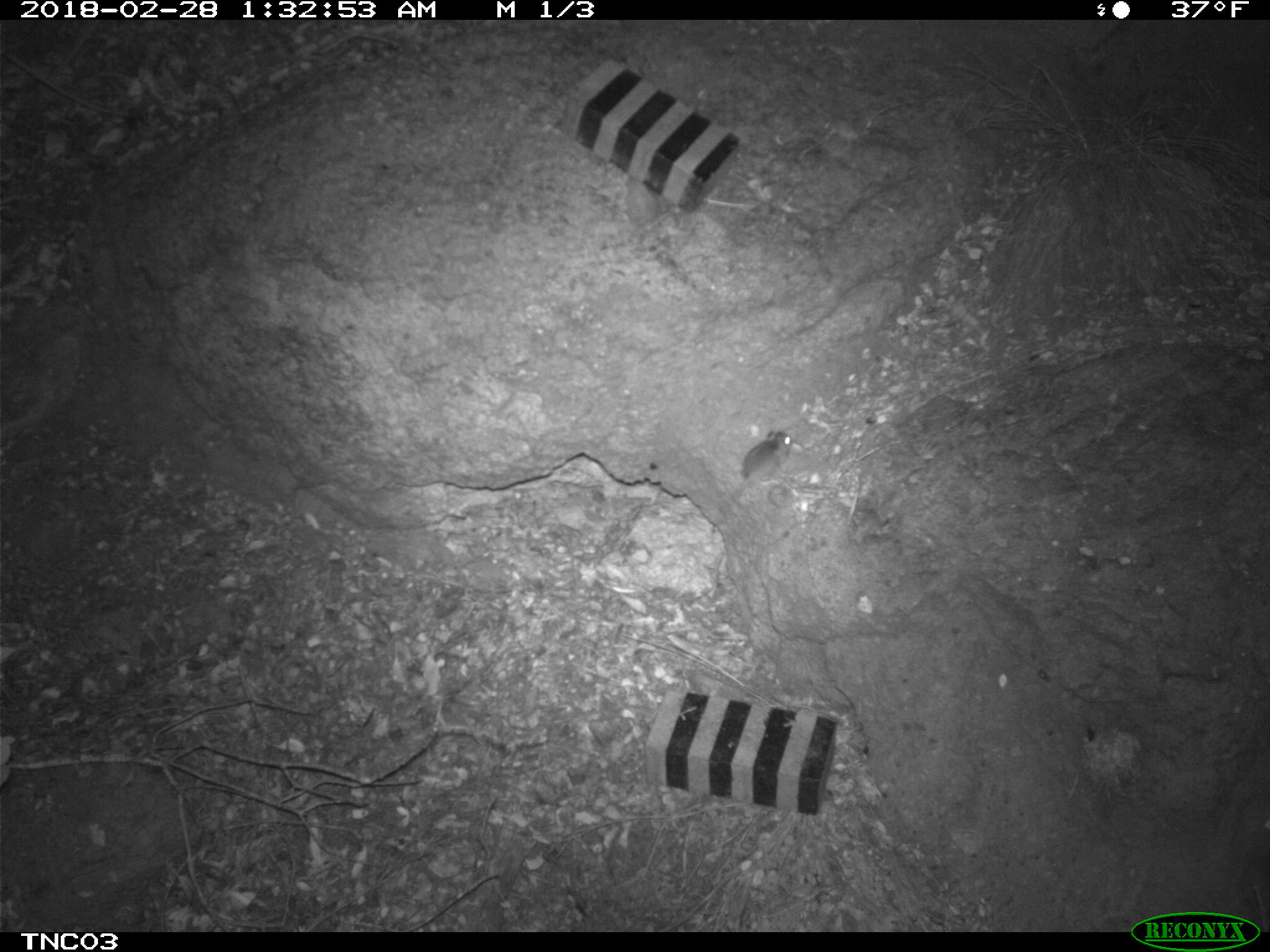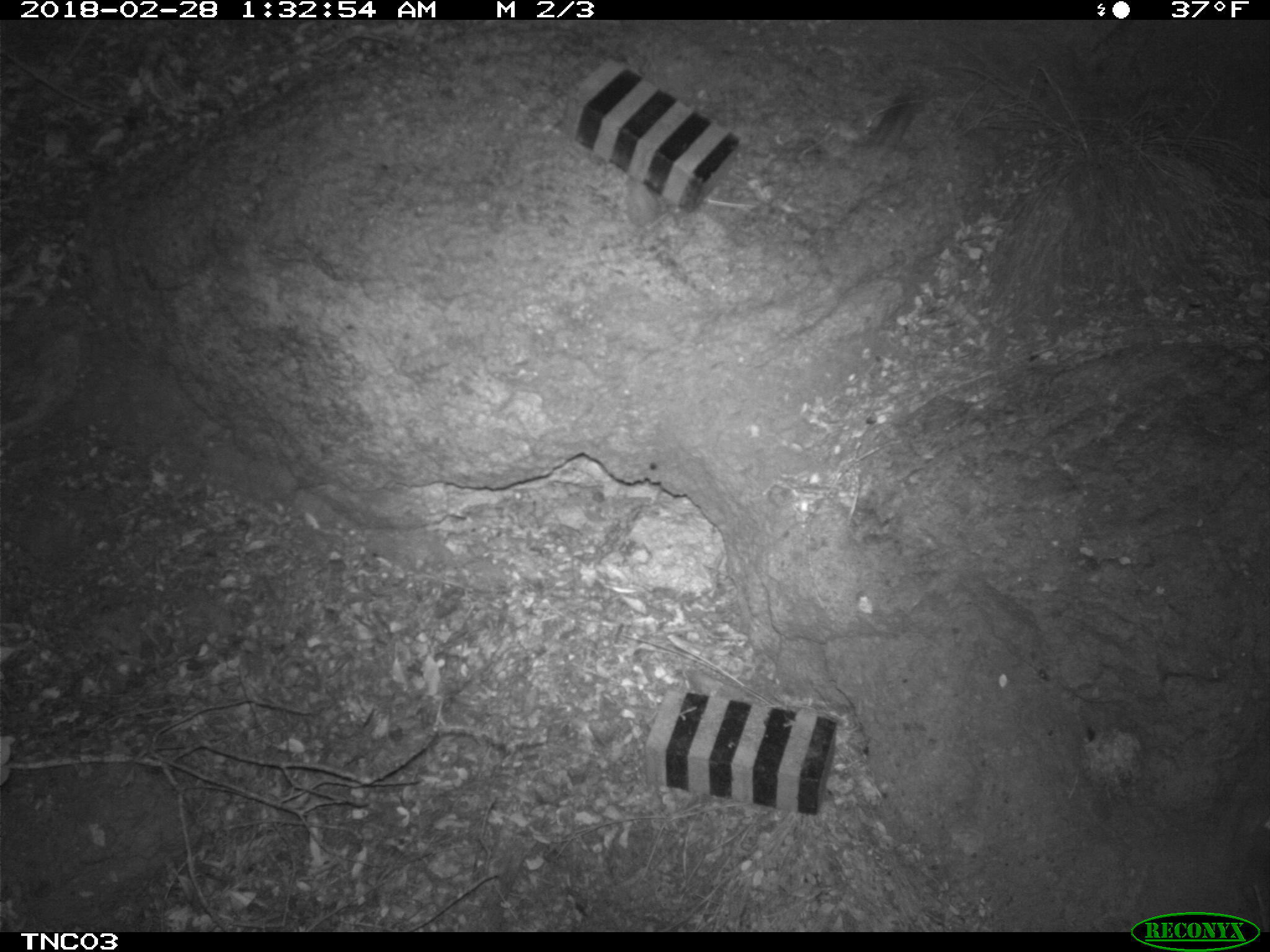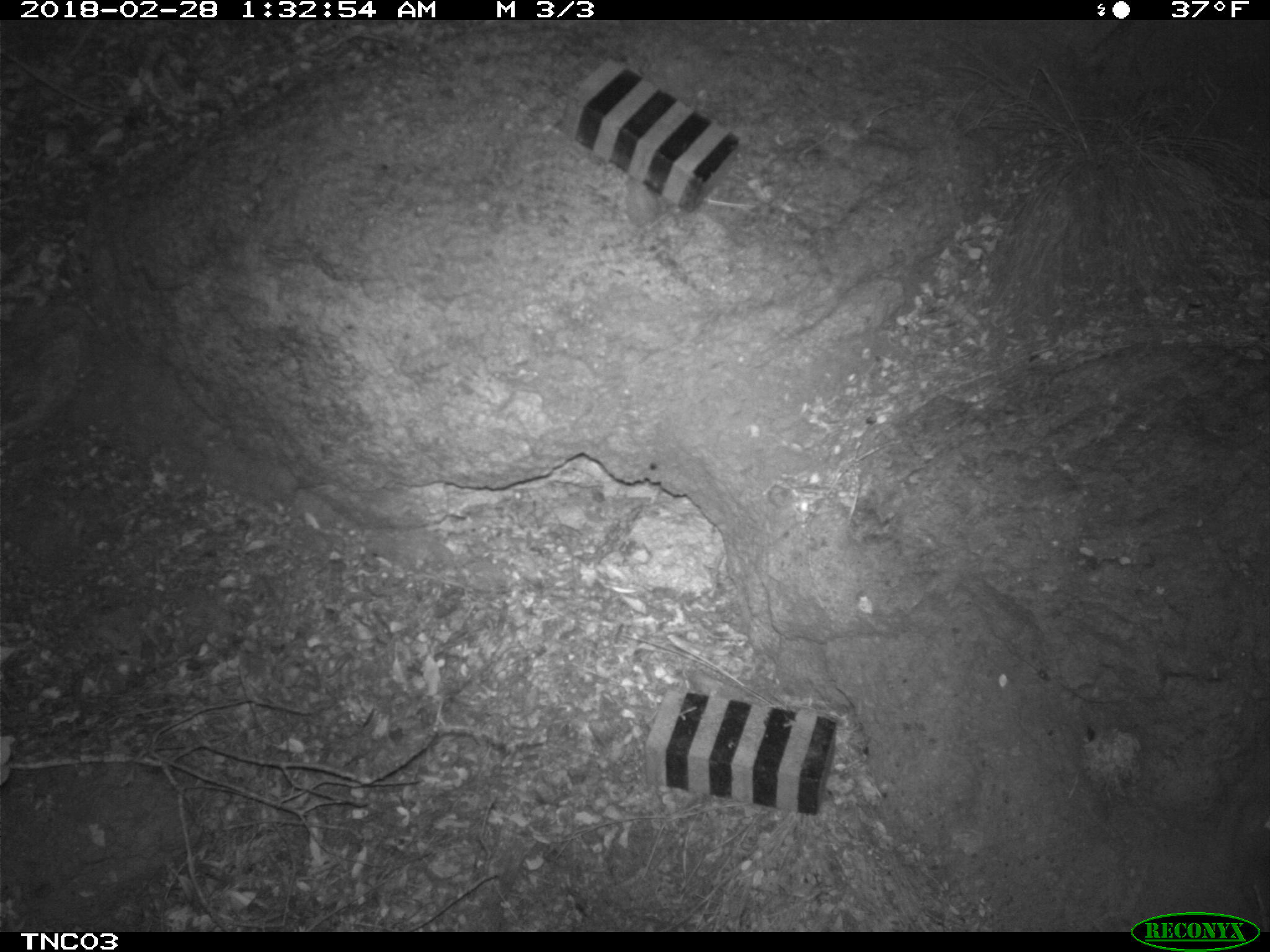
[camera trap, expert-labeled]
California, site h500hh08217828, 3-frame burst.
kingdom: Animalia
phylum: Chordata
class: Mammalia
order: Rodentia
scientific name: Rodentia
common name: rodent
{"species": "rodent (Rodentia)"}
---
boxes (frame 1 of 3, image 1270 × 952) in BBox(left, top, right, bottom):
rodent: BBox(736, 430, 791, 498)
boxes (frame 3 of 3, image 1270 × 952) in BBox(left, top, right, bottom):
rodent: BBox(801, 117, 873, 154)